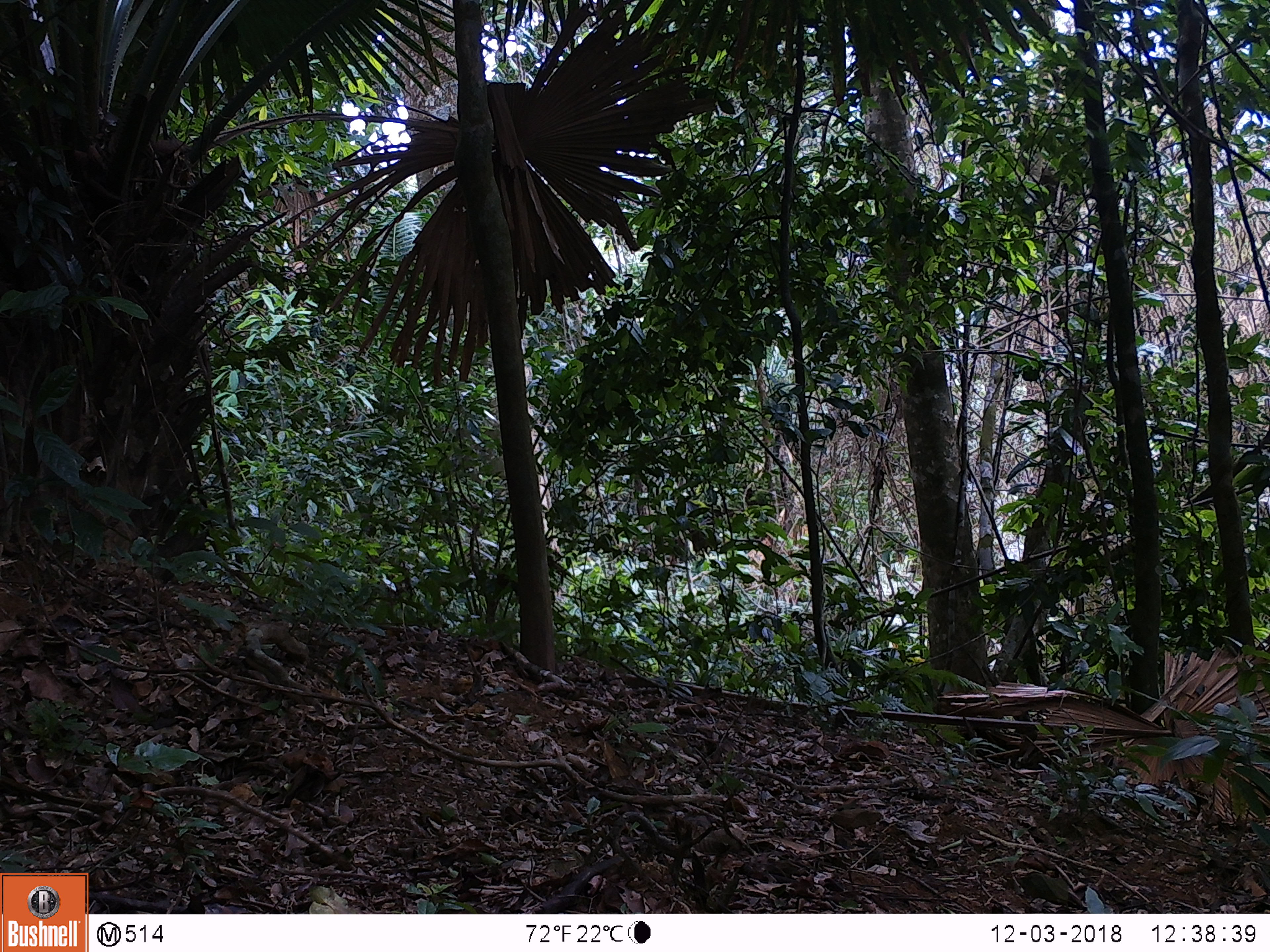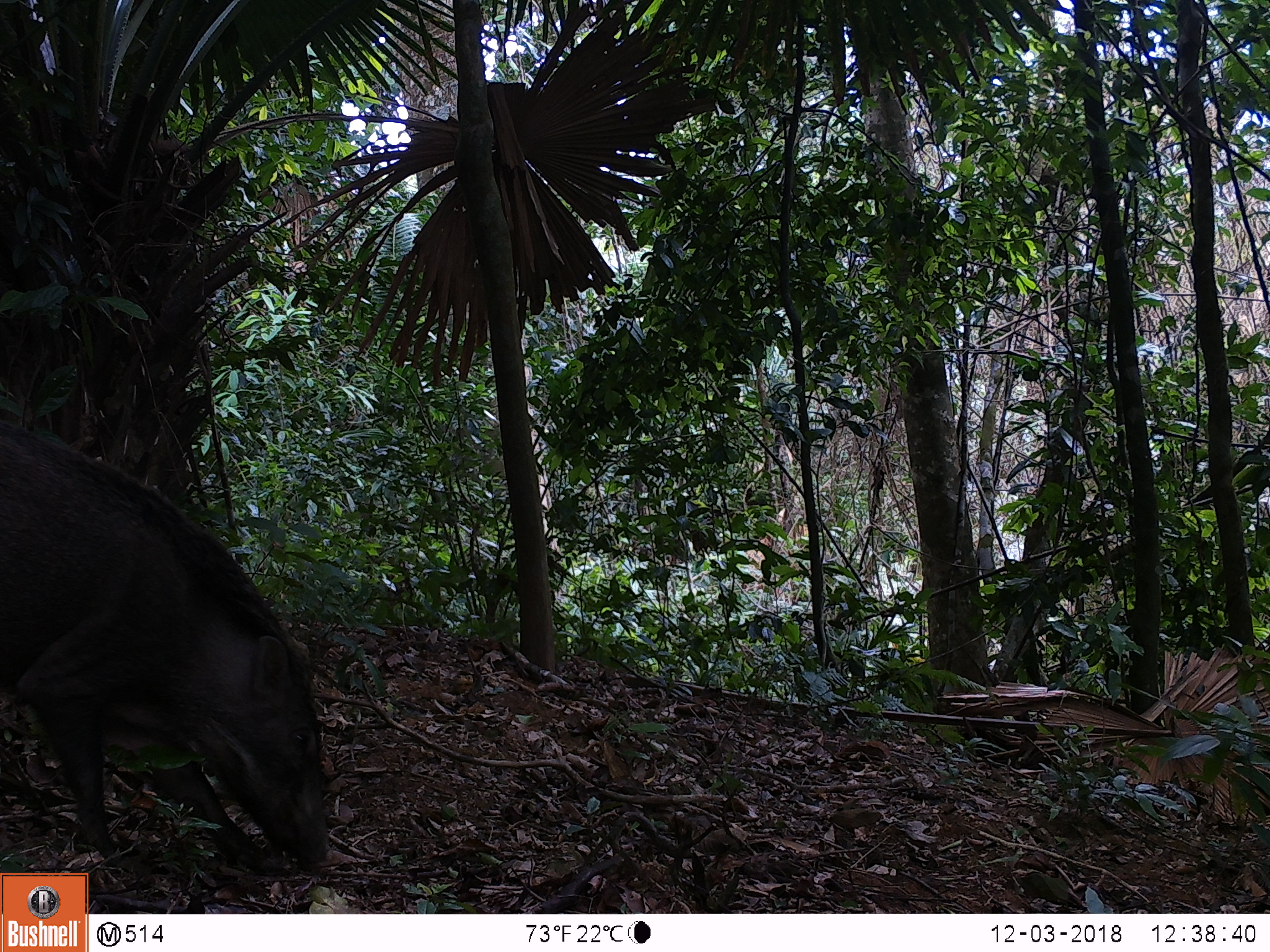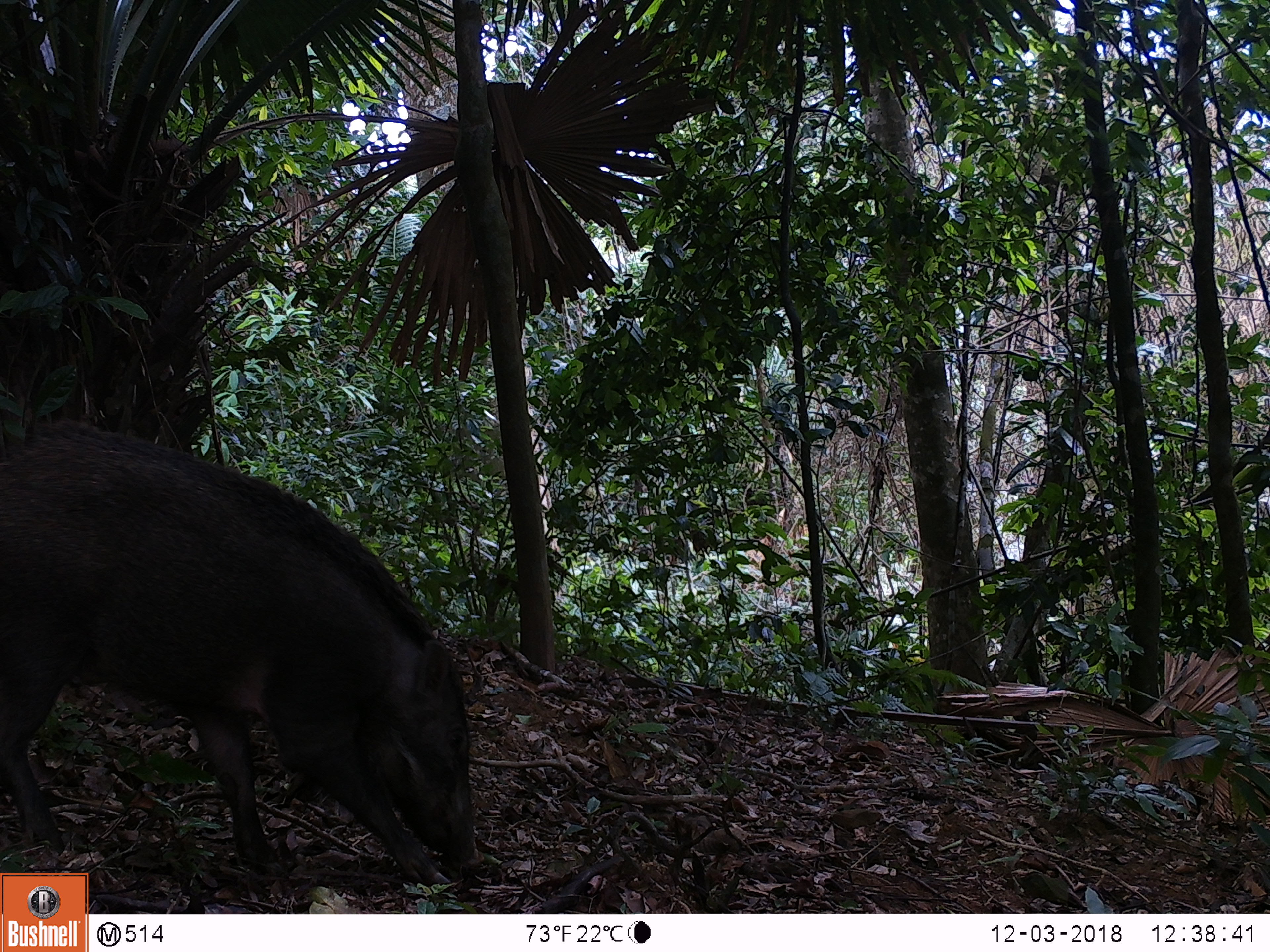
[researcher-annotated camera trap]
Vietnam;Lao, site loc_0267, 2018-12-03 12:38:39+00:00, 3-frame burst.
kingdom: Animalia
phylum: Chordata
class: Mammalia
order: Artiodactyla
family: Suidae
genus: Sus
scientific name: Sus scrofa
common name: eurasian wild pig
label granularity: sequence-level